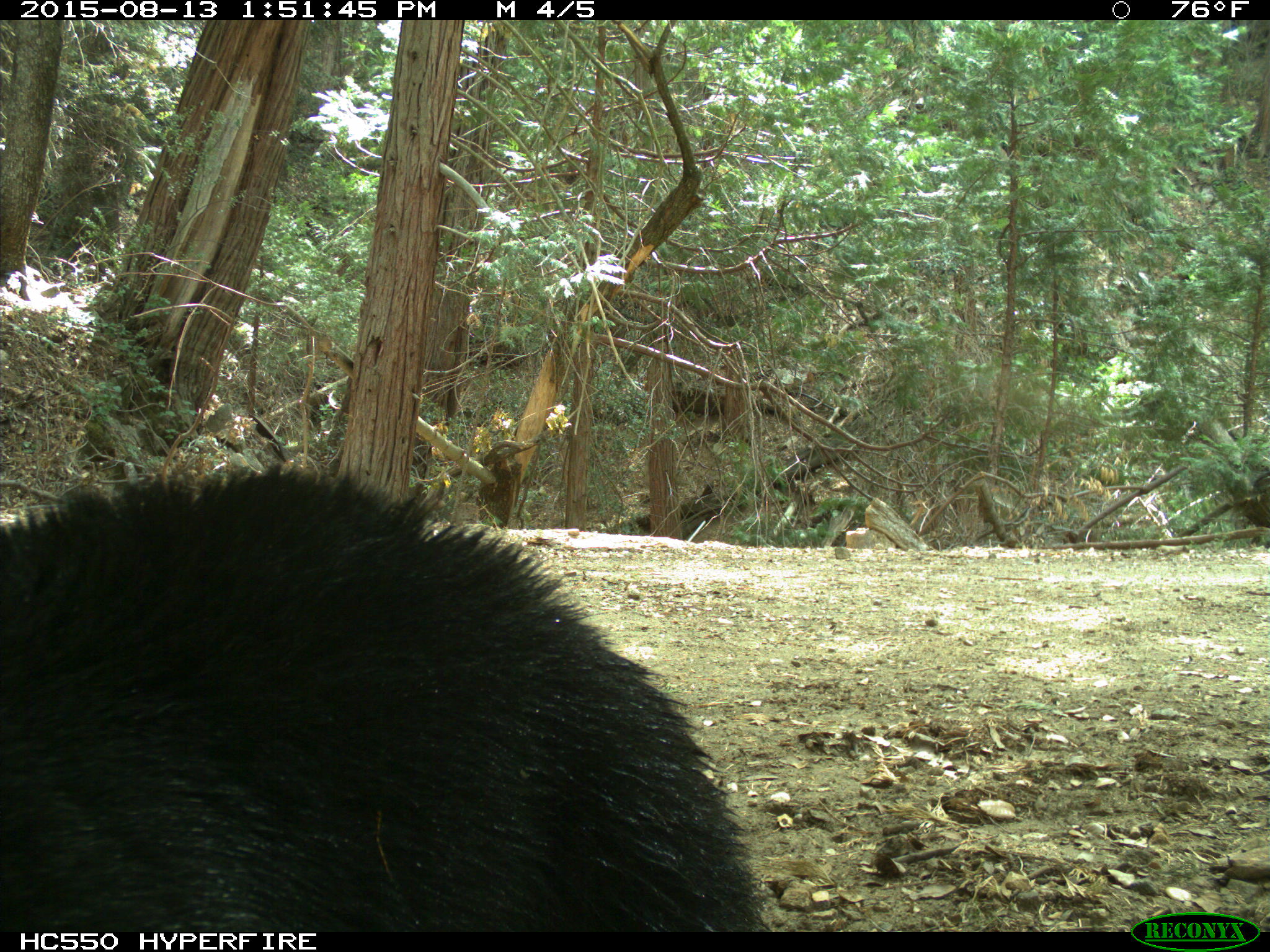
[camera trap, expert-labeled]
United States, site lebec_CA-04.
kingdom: Animalia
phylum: Chordata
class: Mammalia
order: Carnivora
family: Ursidae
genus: Ursus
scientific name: Ursus americanus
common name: american black bear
Ursus americanus (american black bear).